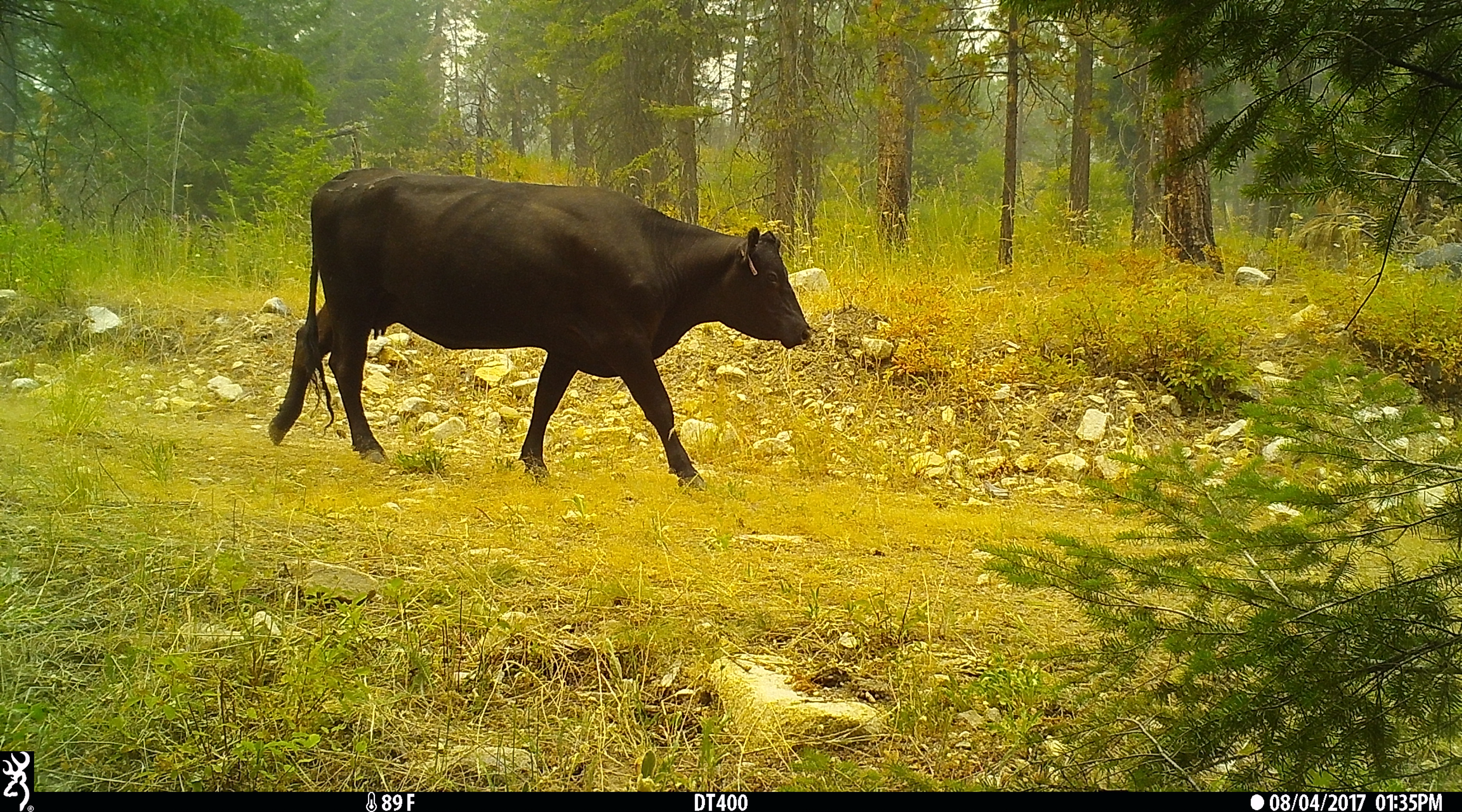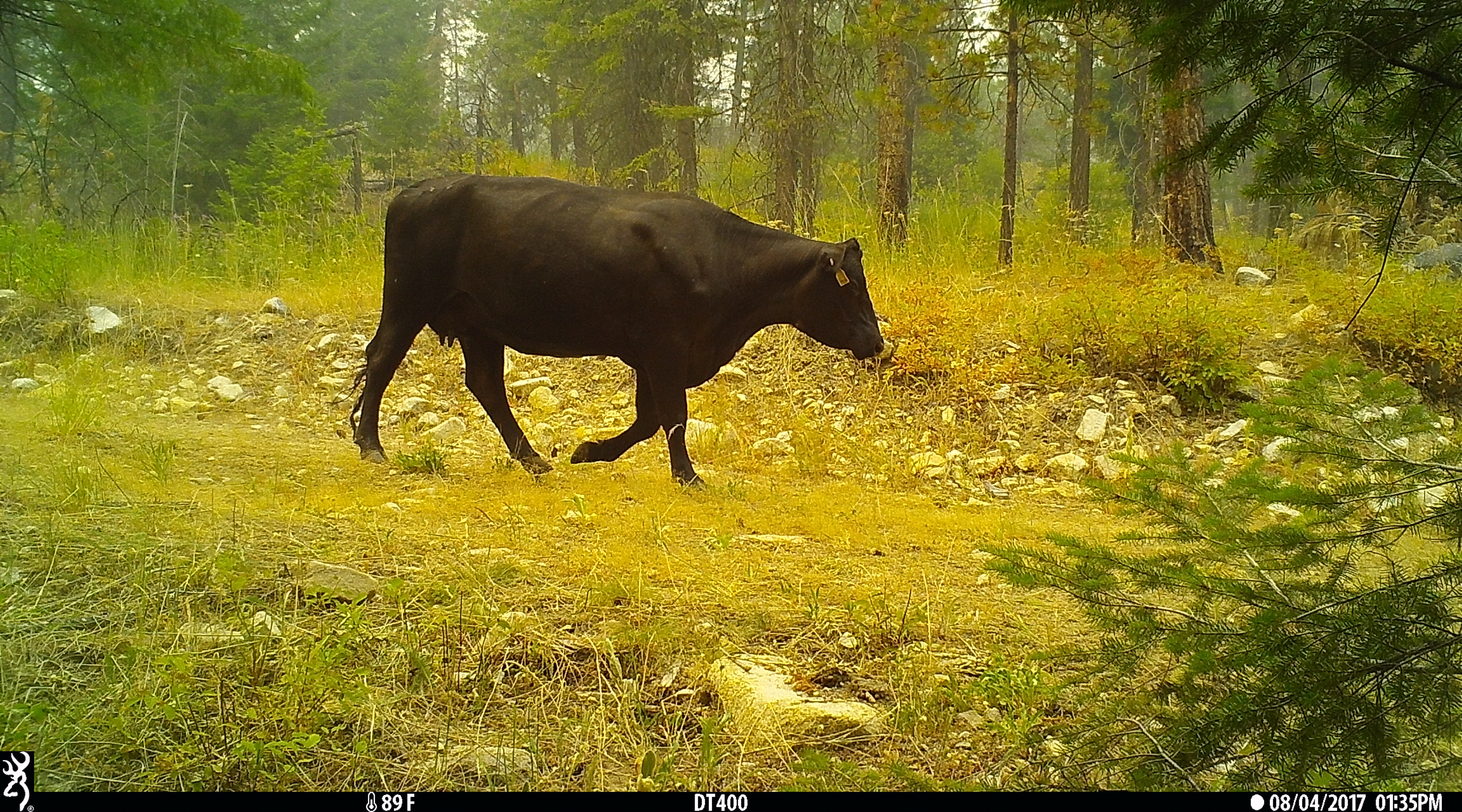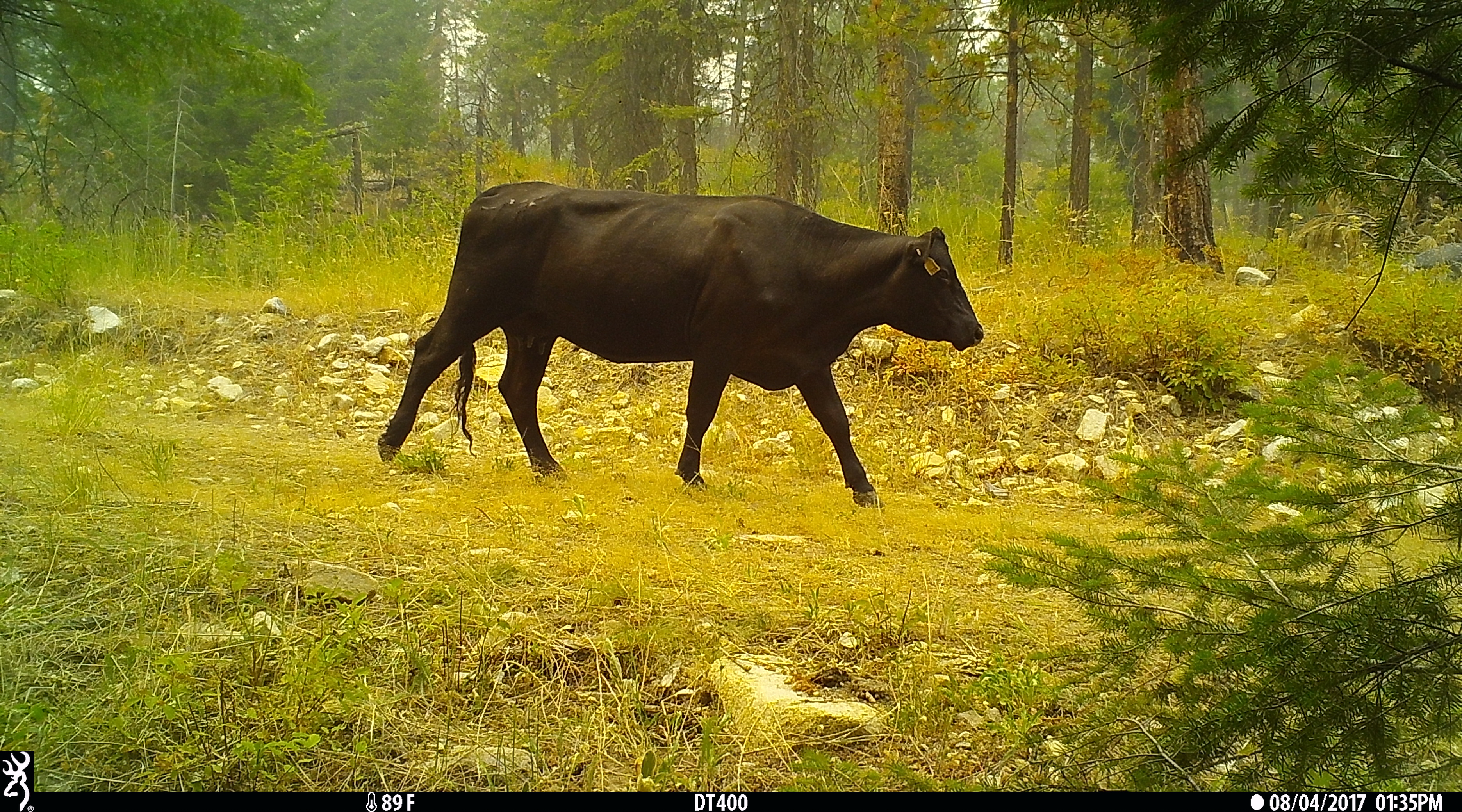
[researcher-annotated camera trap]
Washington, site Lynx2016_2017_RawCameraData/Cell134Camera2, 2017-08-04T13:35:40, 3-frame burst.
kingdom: Animalia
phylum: Chordata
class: Mammalia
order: Artiodactyla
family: Bovidae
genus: Bos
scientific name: Bos taurus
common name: domestic cattle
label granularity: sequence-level